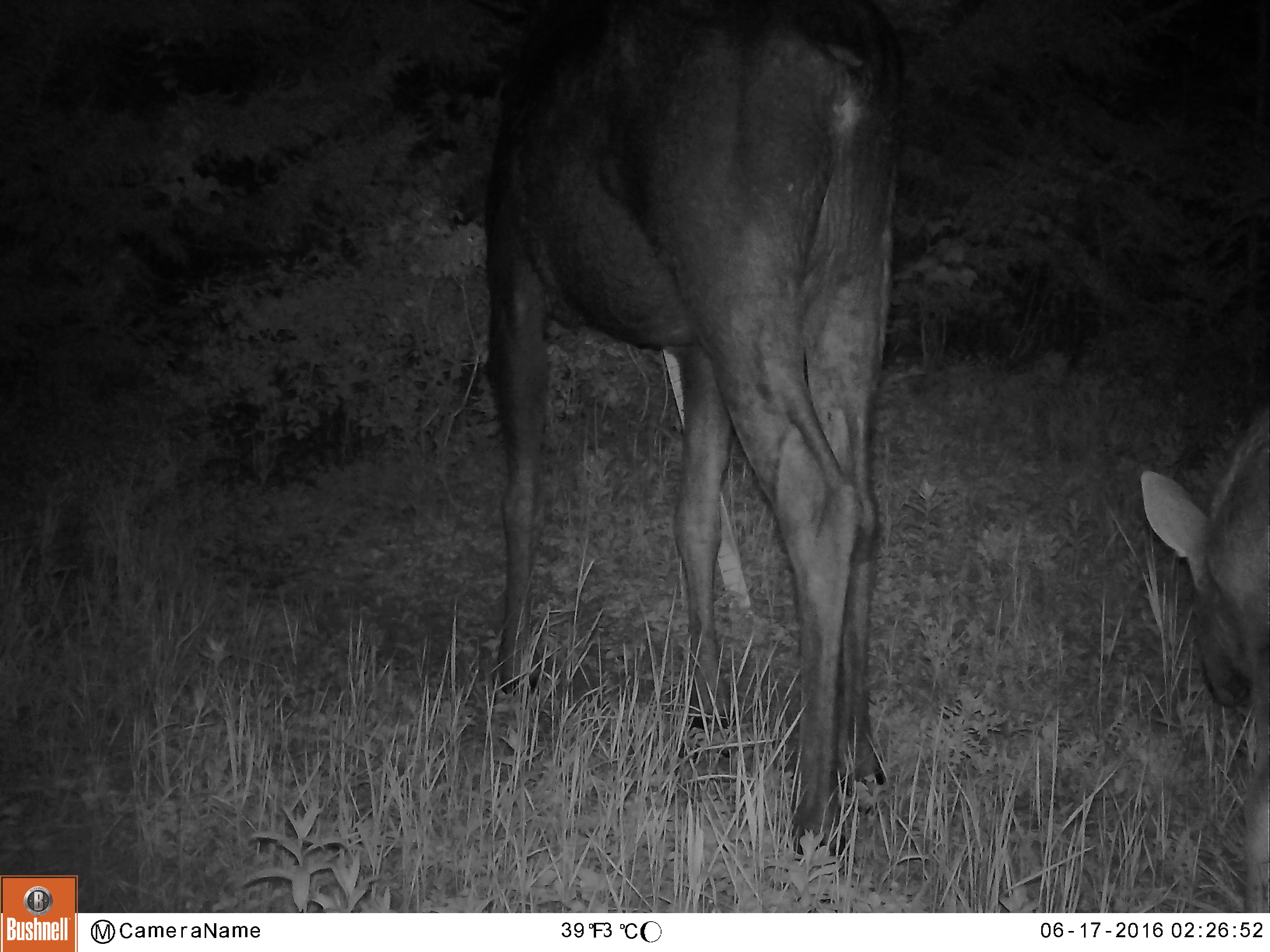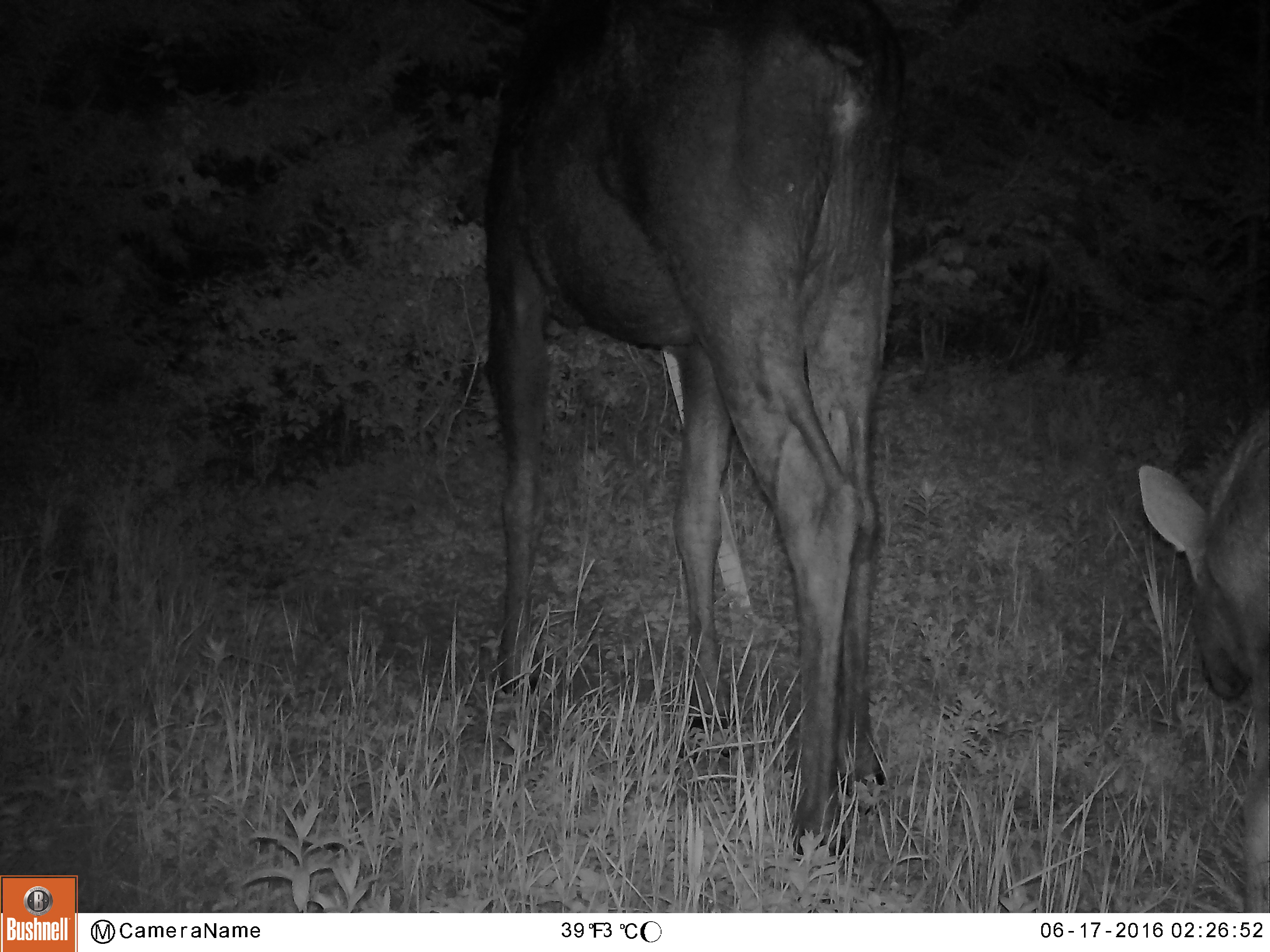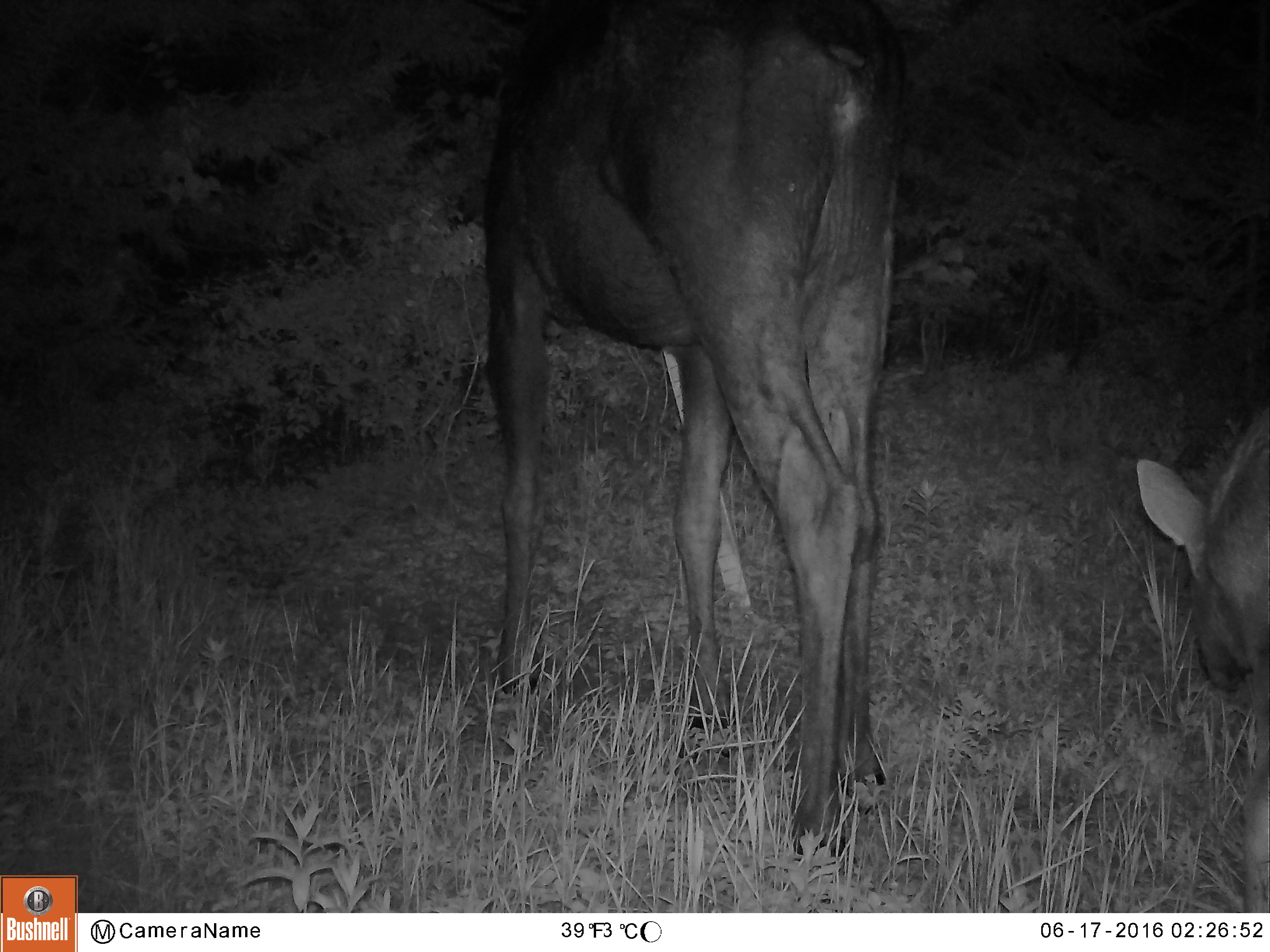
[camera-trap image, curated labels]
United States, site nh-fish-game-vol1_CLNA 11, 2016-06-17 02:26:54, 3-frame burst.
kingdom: Animalia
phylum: Chordata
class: Mammalia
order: Artiodactyla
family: Cervidae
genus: Alces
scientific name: Alces alces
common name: moose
Moose (Alces alces).